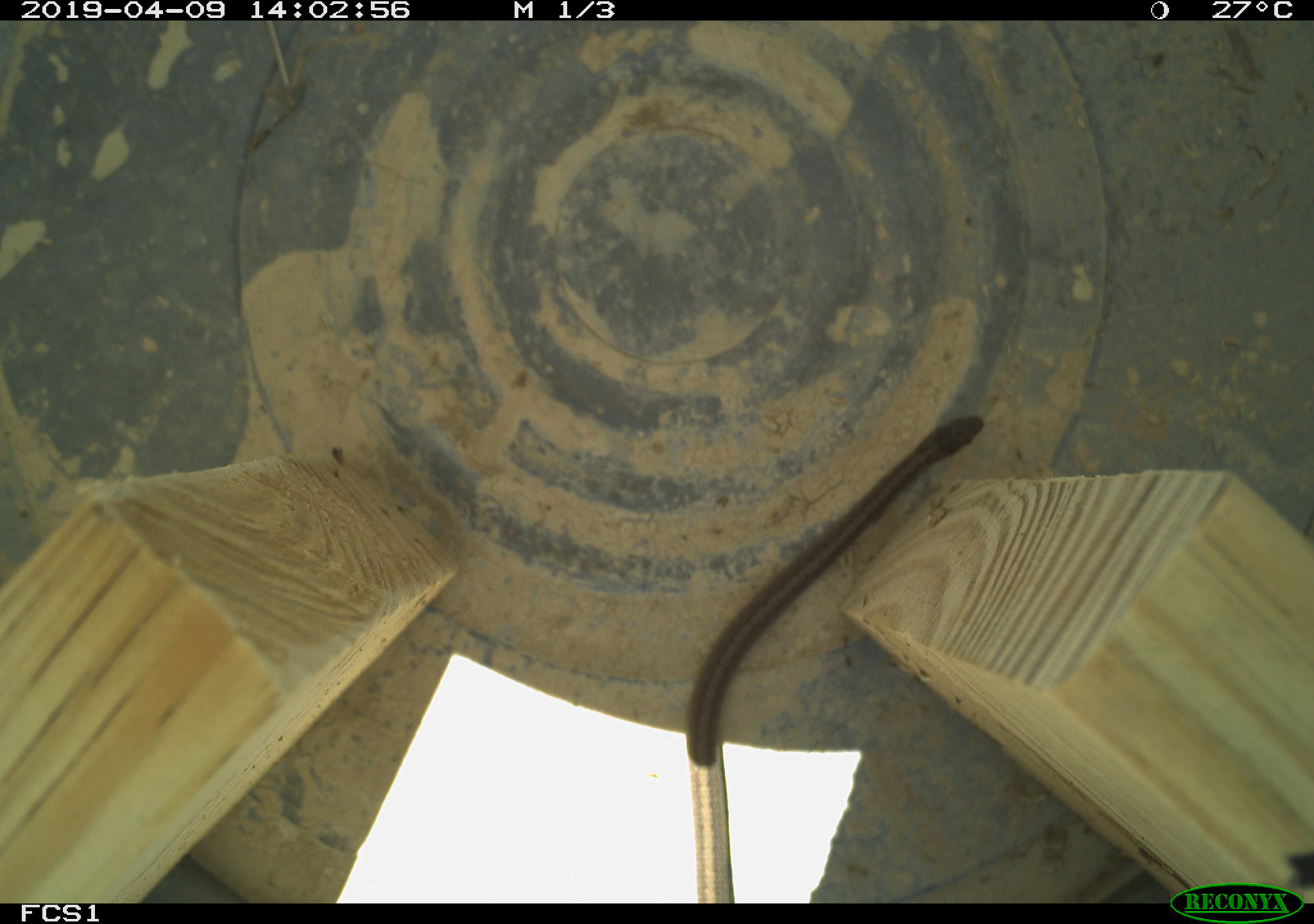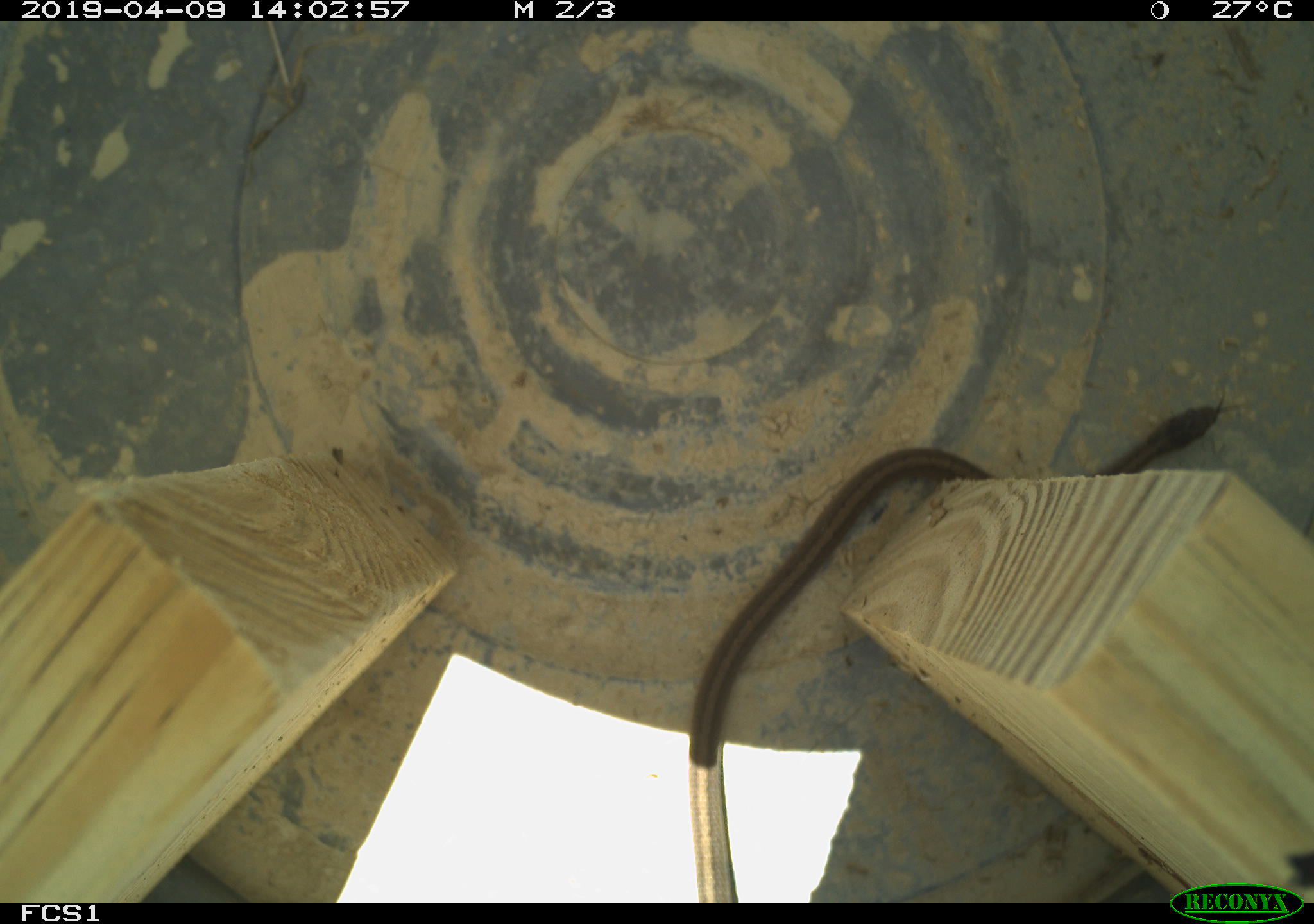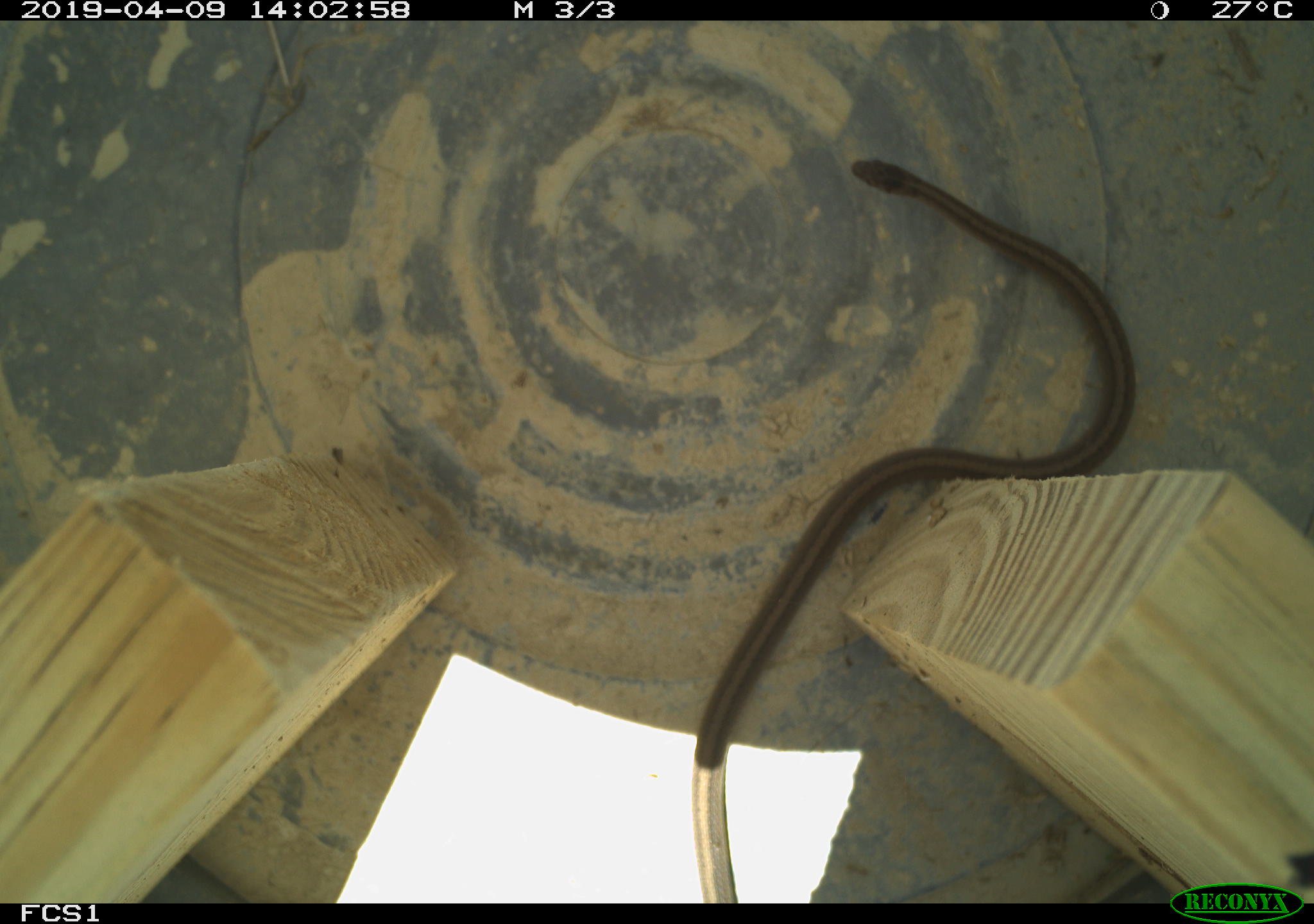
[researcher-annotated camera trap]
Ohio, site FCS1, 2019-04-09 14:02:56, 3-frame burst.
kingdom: Animalia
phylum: Chordata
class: Reptilia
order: Squamata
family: Colubridae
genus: Storeria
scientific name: Storeria dekayi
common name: dekay's brownsnake